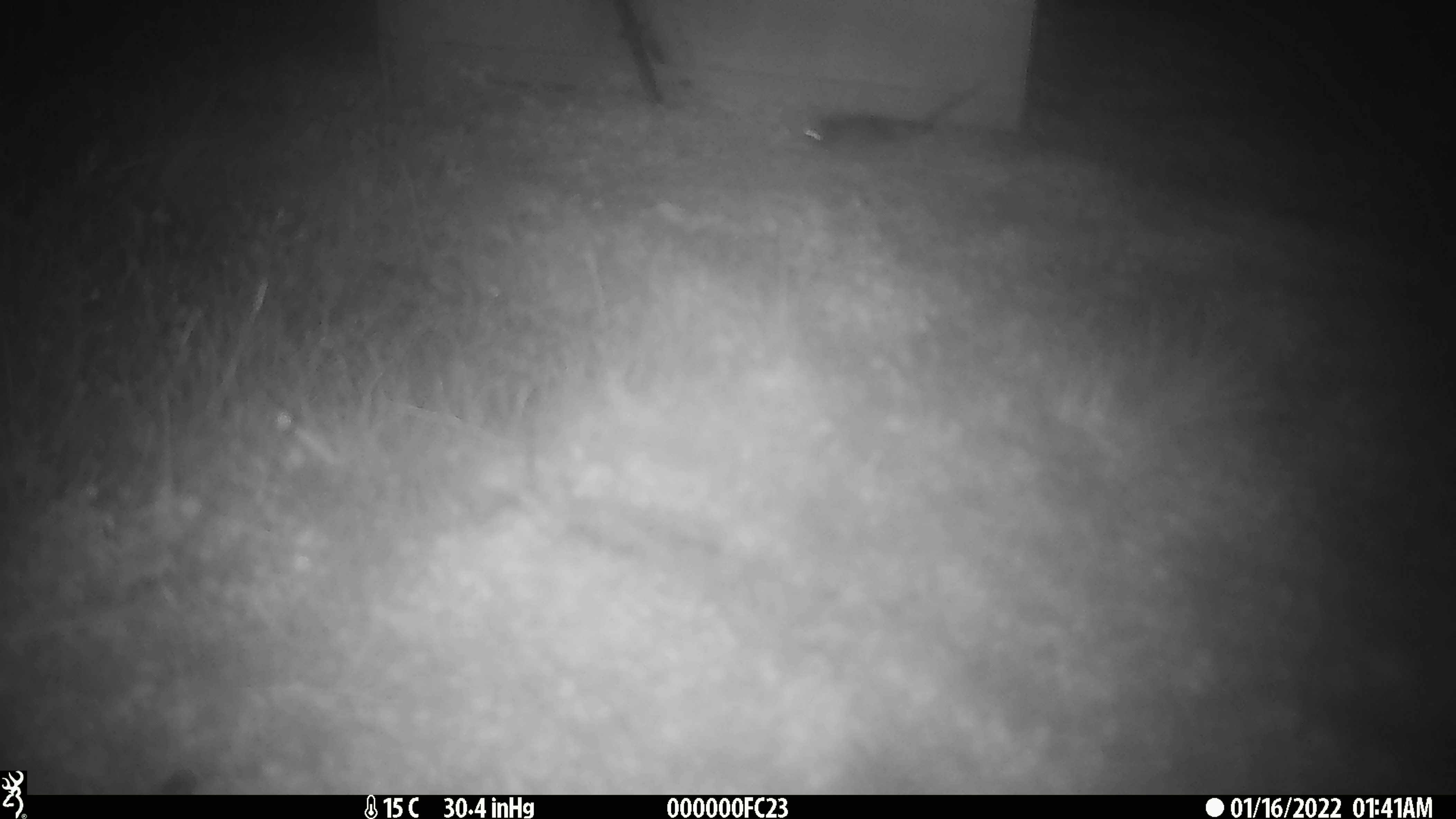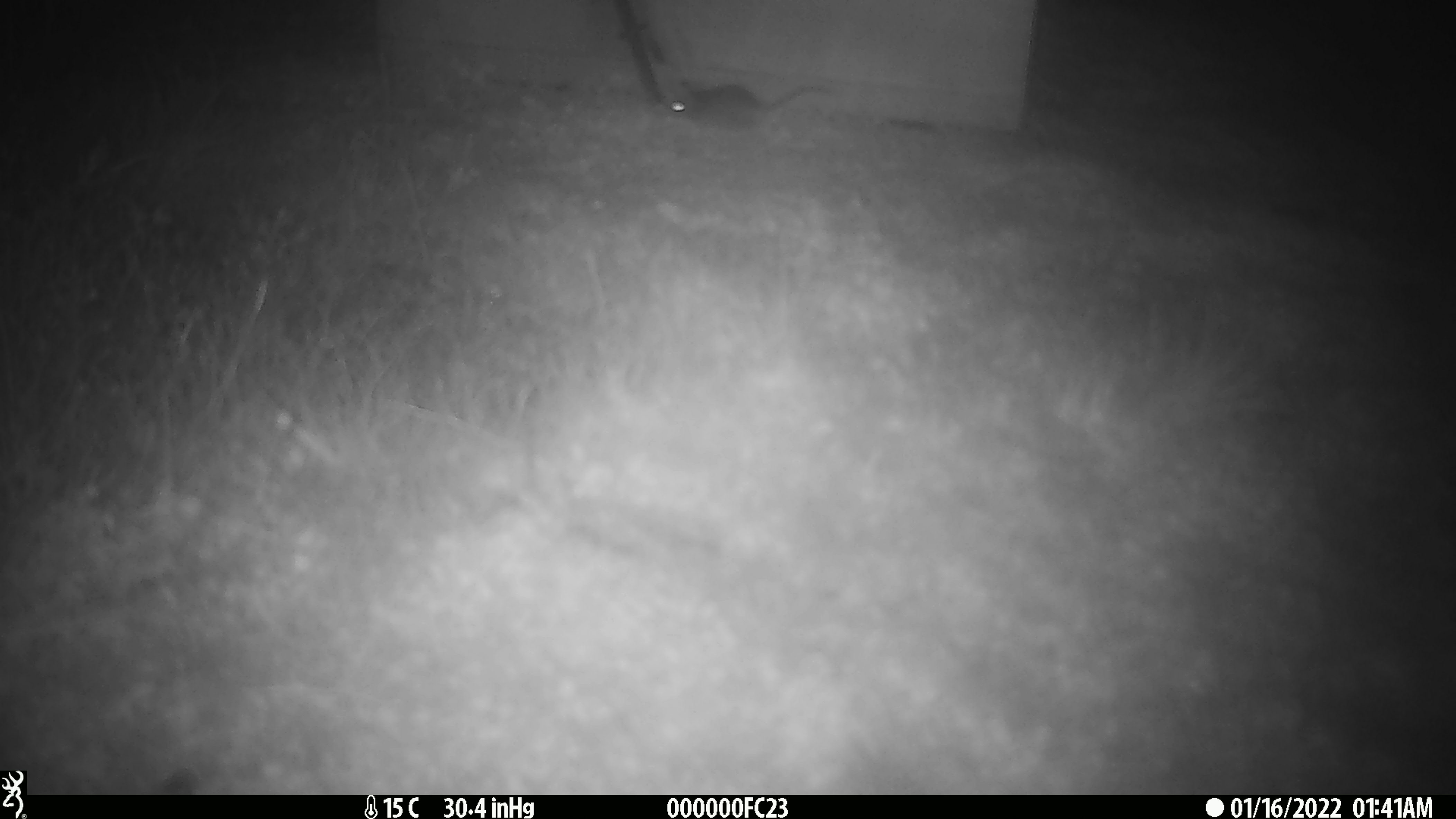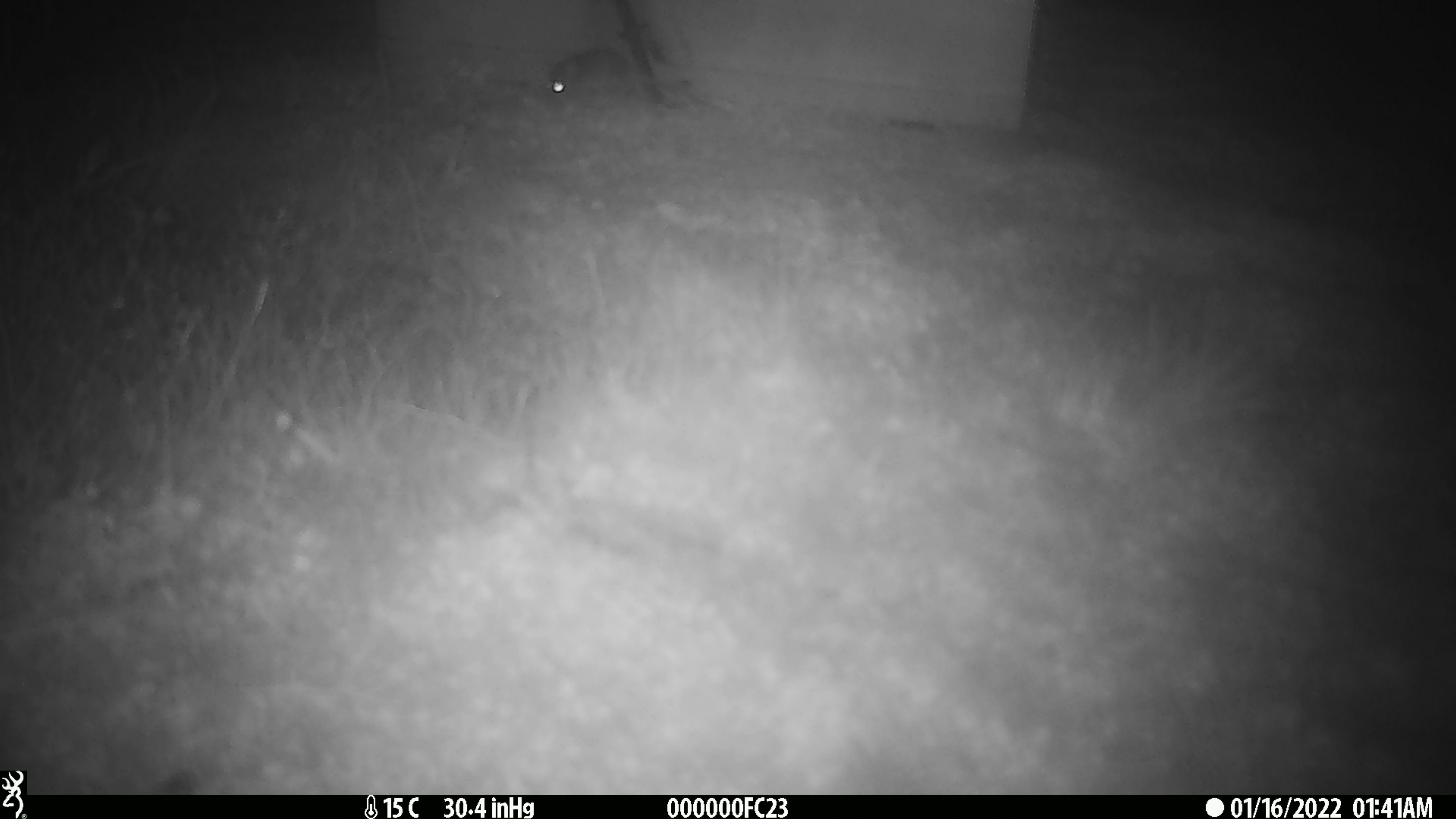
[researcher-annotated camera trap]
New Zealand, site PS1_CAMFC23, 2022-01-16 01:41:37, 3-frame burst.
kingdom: Animalia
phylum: Chordata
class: Mammalia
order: Rodentia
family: Muridae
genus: Mus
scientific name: Mus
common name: mouse